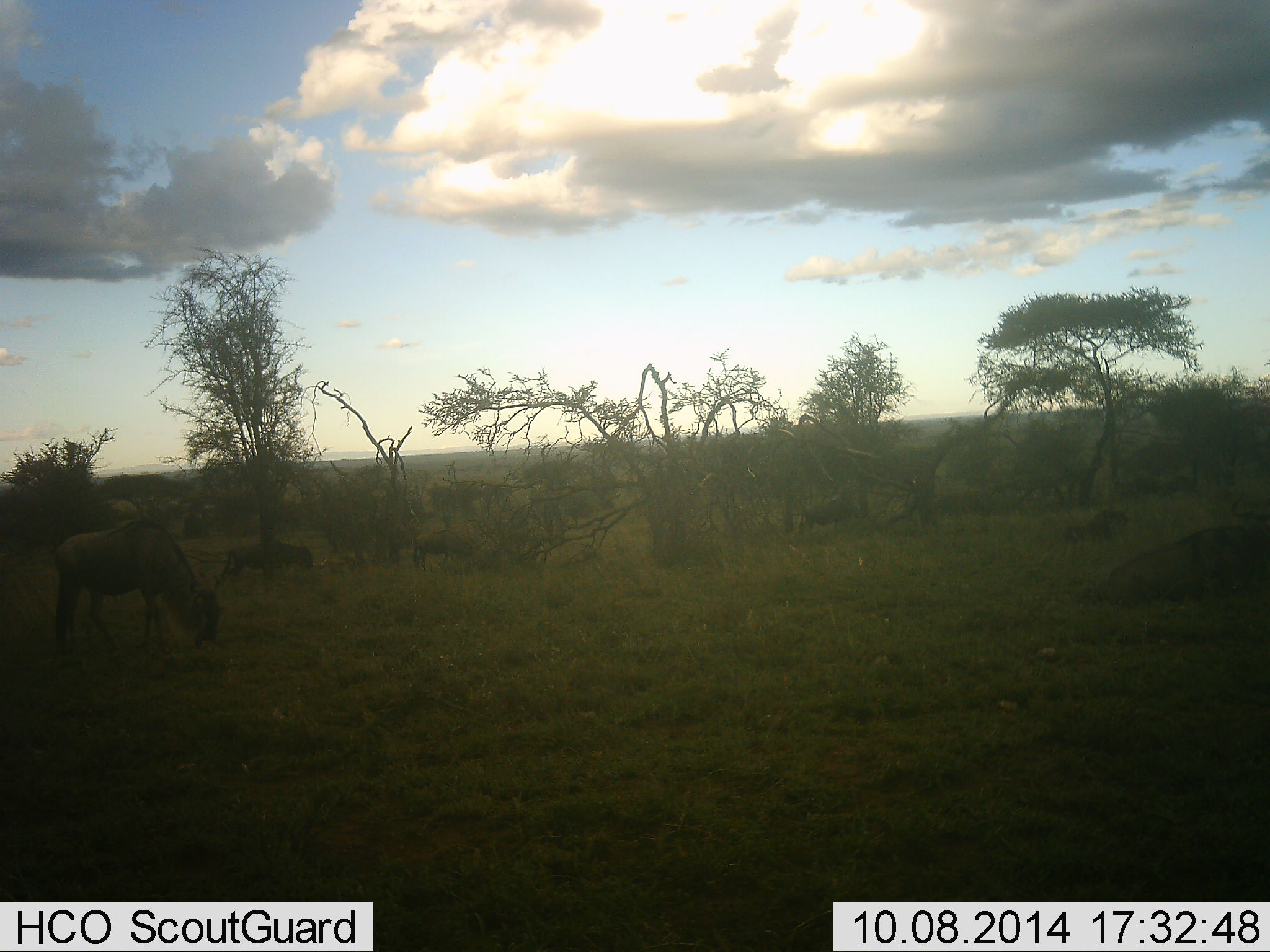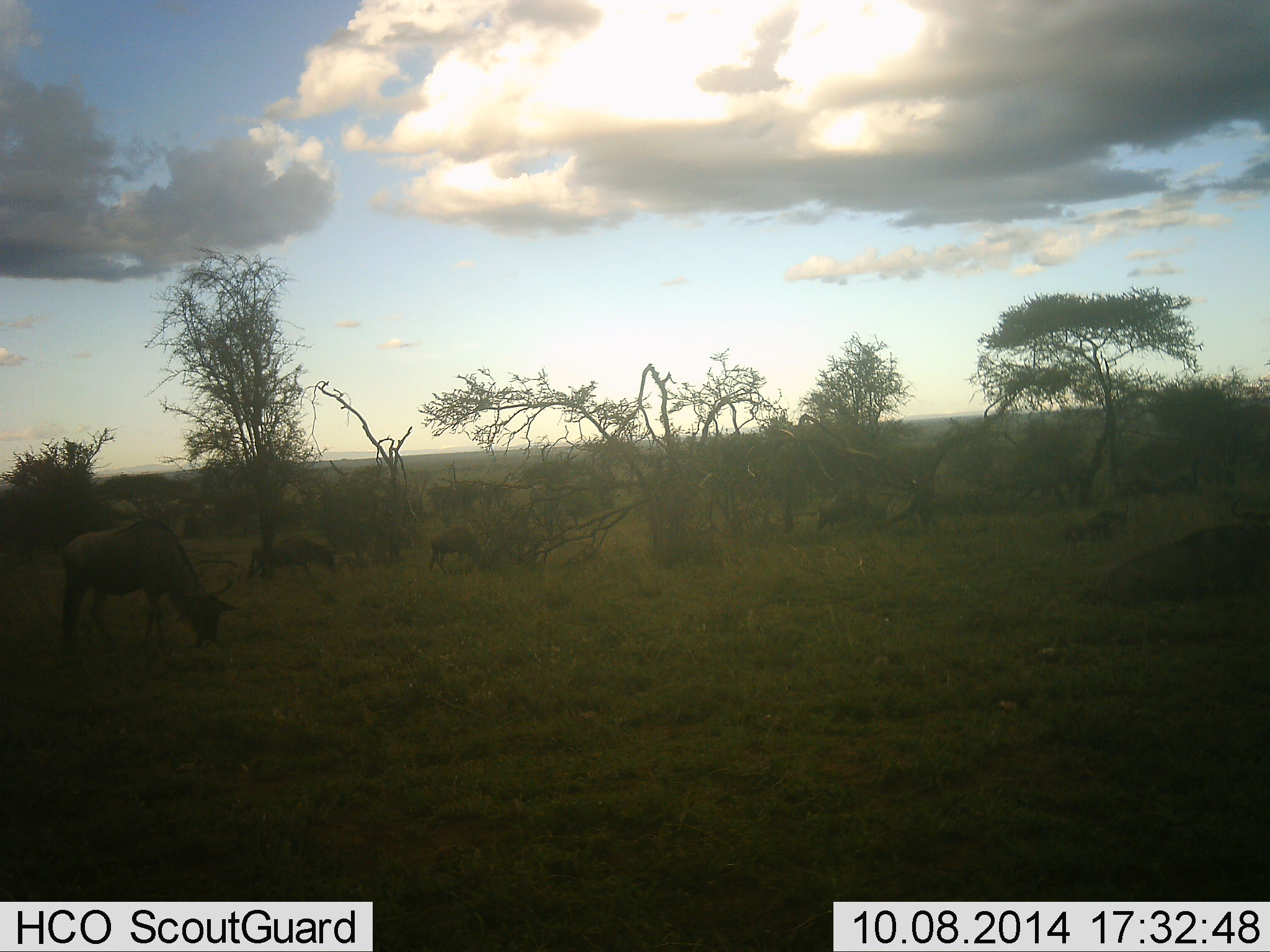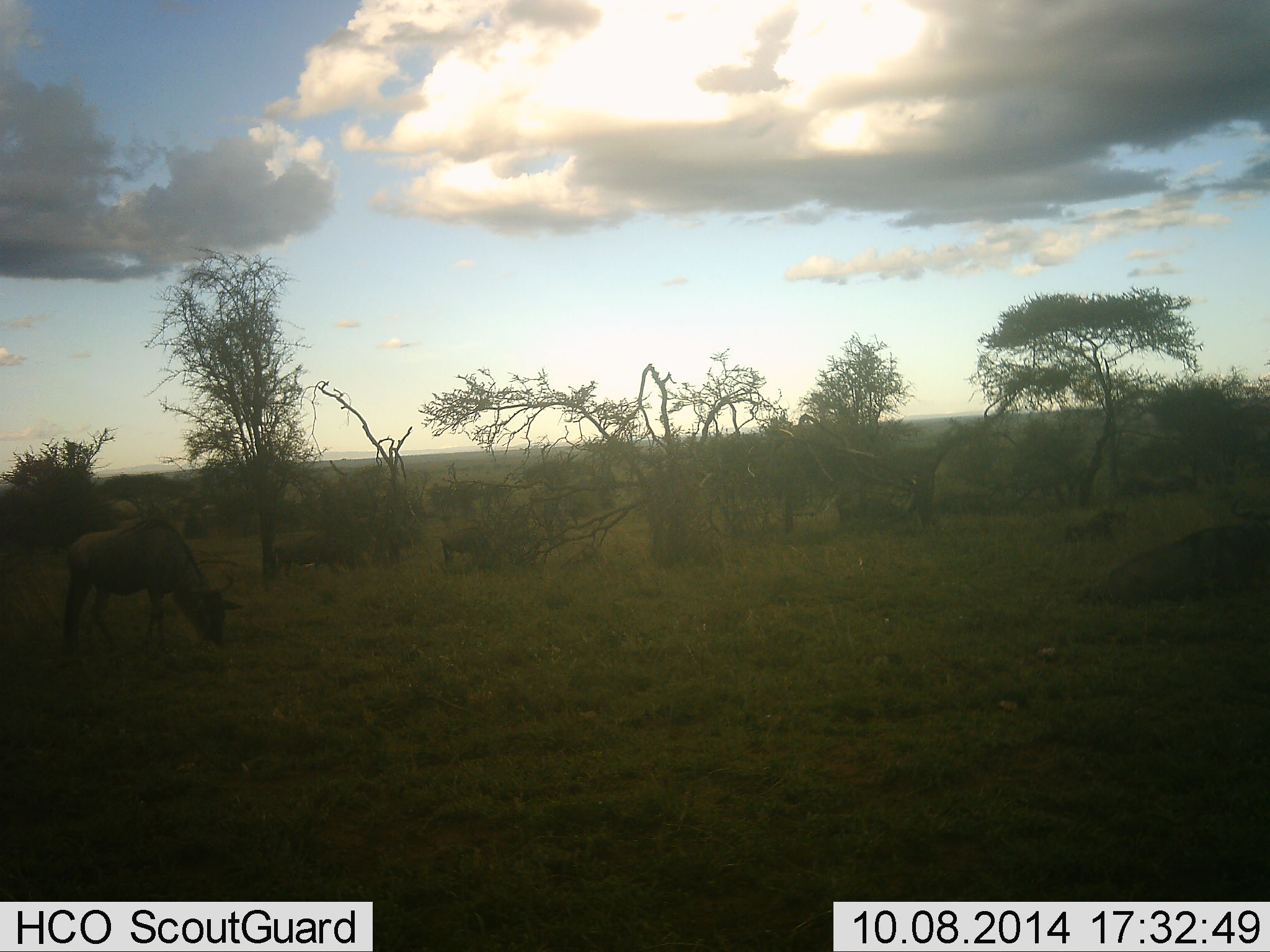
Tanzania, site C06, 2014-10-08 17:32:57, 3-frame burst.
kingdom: Animalia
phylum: Chordata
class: Mammalia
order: Artiodactyla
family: Bovidae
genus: Connochaetes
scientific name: Connochaetes taurinus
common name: blue wildebeest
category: wildebeest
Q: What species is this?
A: Wildebeest (blue wildebeest) (Connochaetes taurinus).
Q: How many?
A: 6.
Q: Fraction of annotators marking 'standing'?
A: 30%.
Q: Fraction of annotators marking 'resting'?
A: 40%.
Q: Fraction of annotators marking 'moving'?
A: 30%.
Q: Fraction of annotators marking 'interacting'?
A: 0%.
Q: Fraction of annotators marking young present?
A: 10%.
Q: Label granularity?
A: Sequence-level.